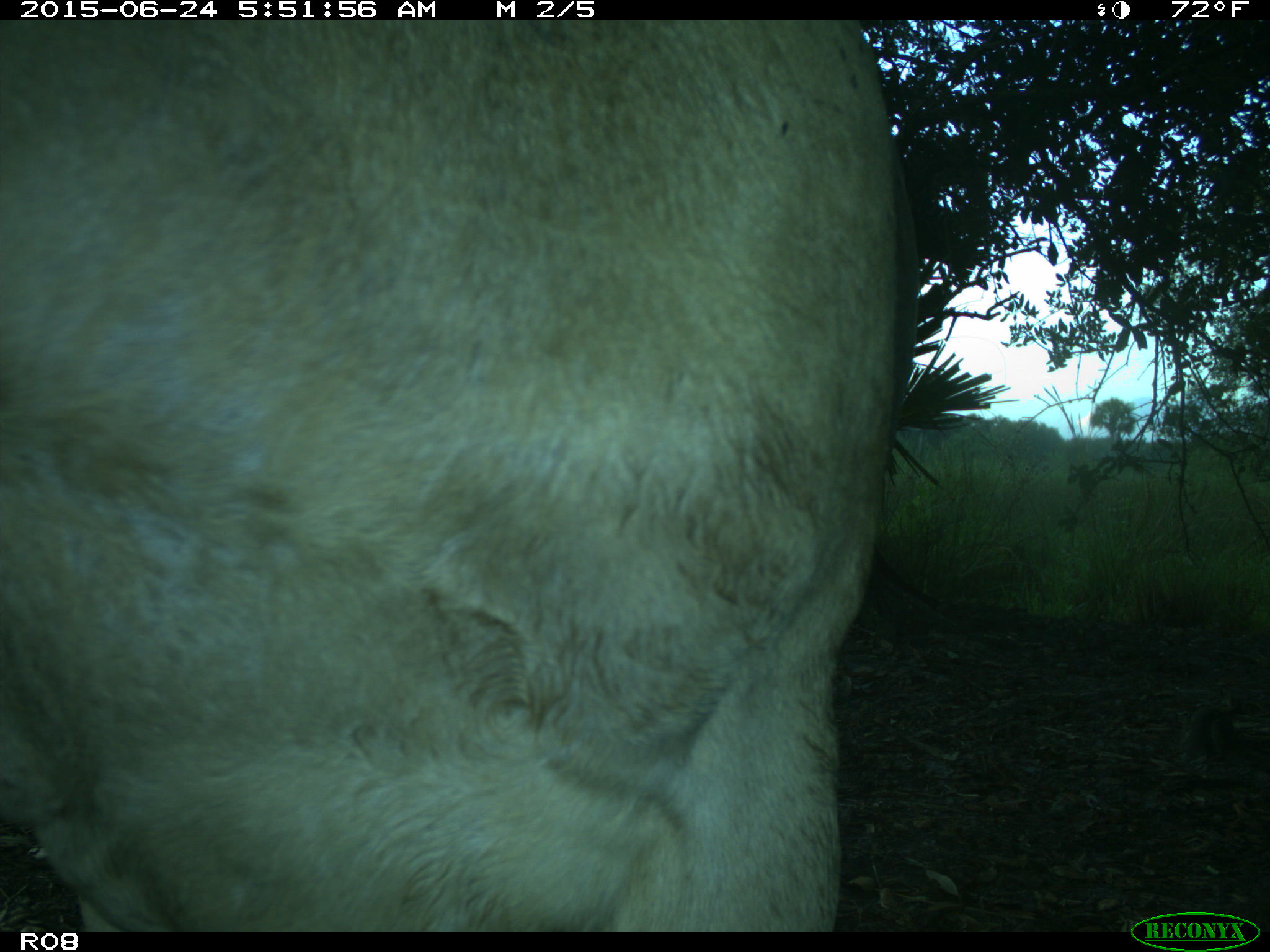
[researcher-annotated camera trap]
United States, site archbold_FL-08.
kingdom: Animalia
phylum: Chordata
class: Mammalia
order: Artiodactyla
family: Bovidae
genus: Bos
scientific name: Bos taurus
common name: domestic cow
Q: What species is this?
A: Bos taurus (domestic cow).